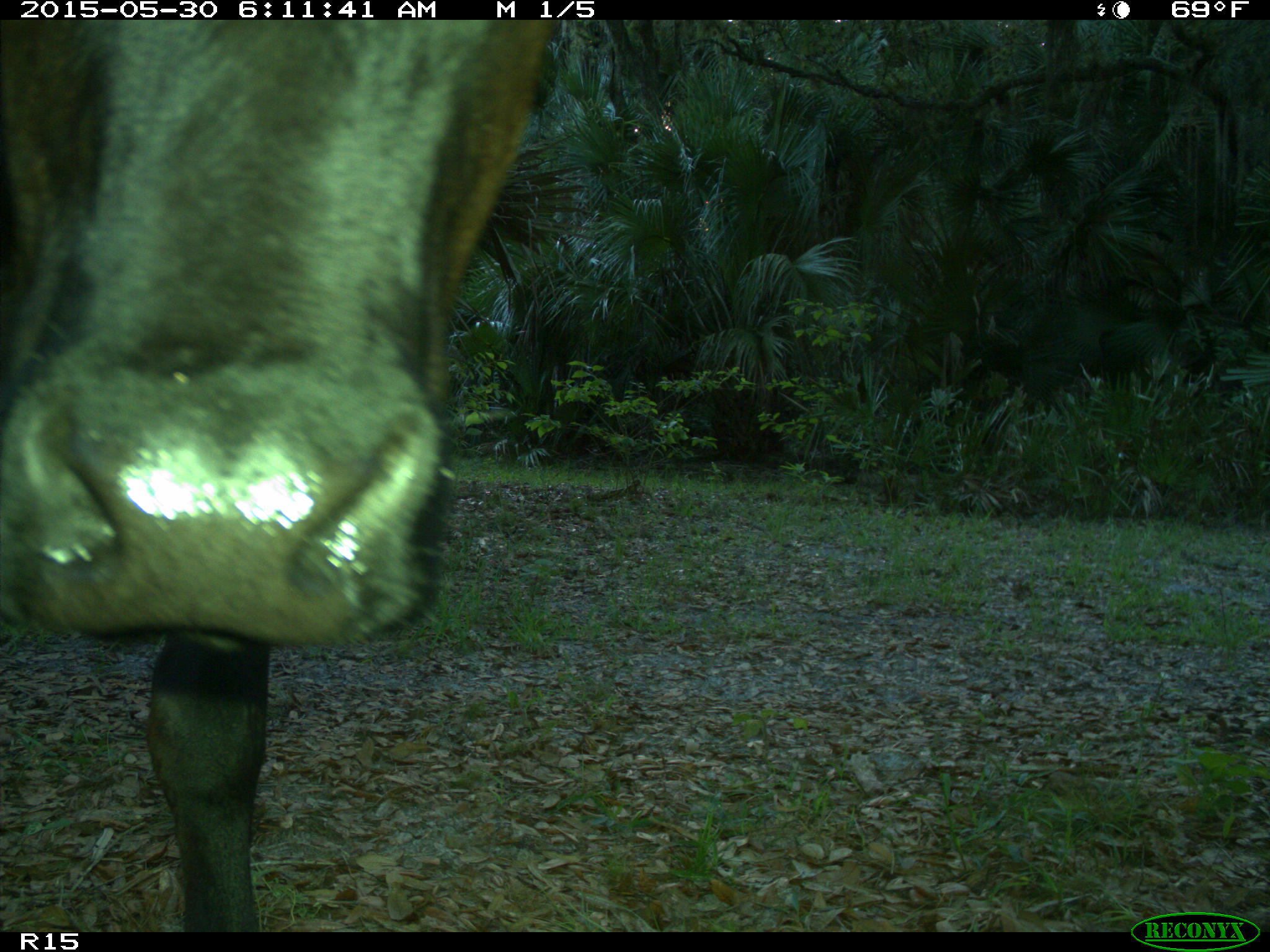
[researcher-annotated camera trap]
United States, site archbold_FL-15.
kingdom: Animalia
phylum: Chordata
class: Mammalia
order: Artiodactyla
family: Bovidae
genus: Bos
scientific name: Bos taurus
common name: domestic cow